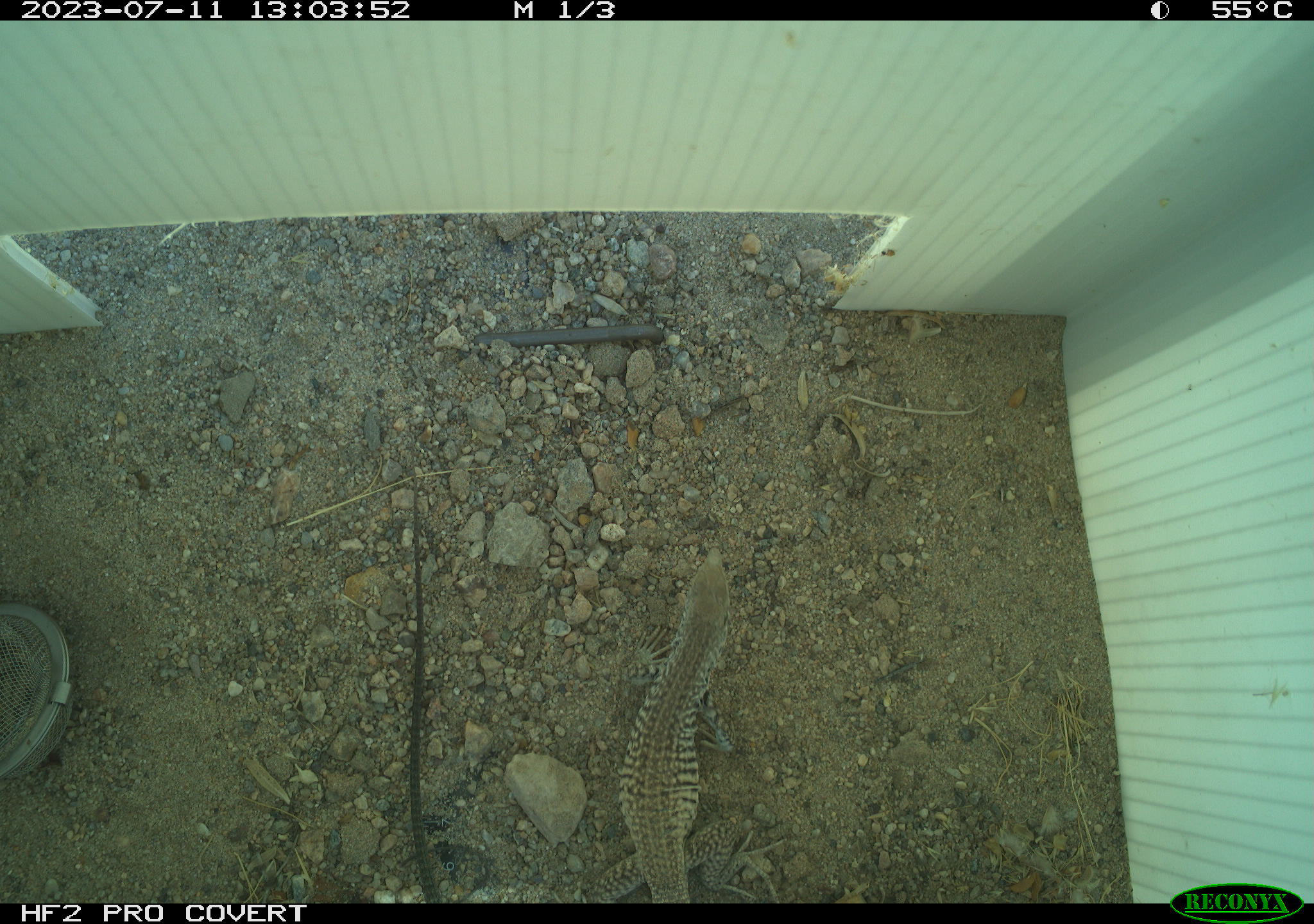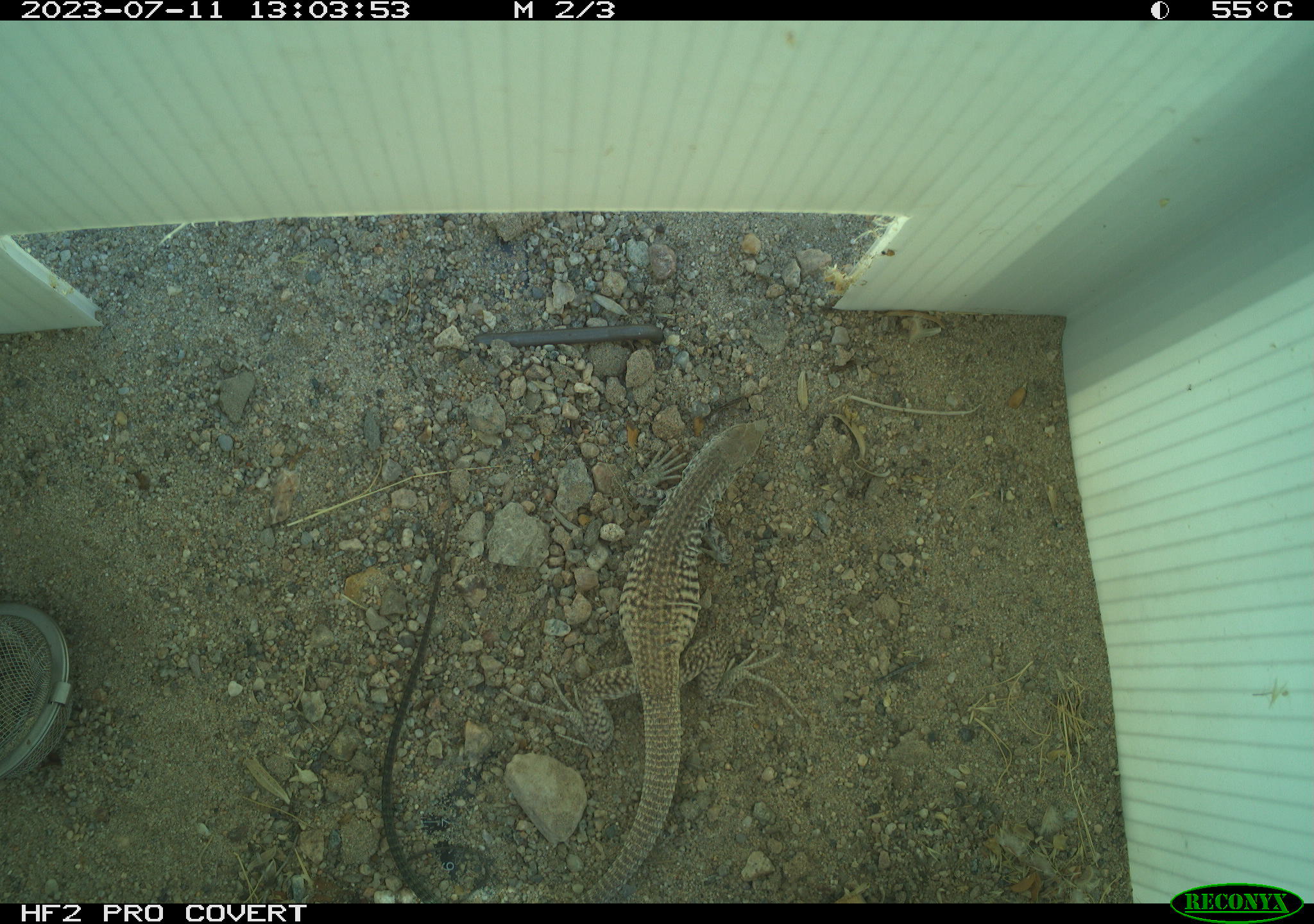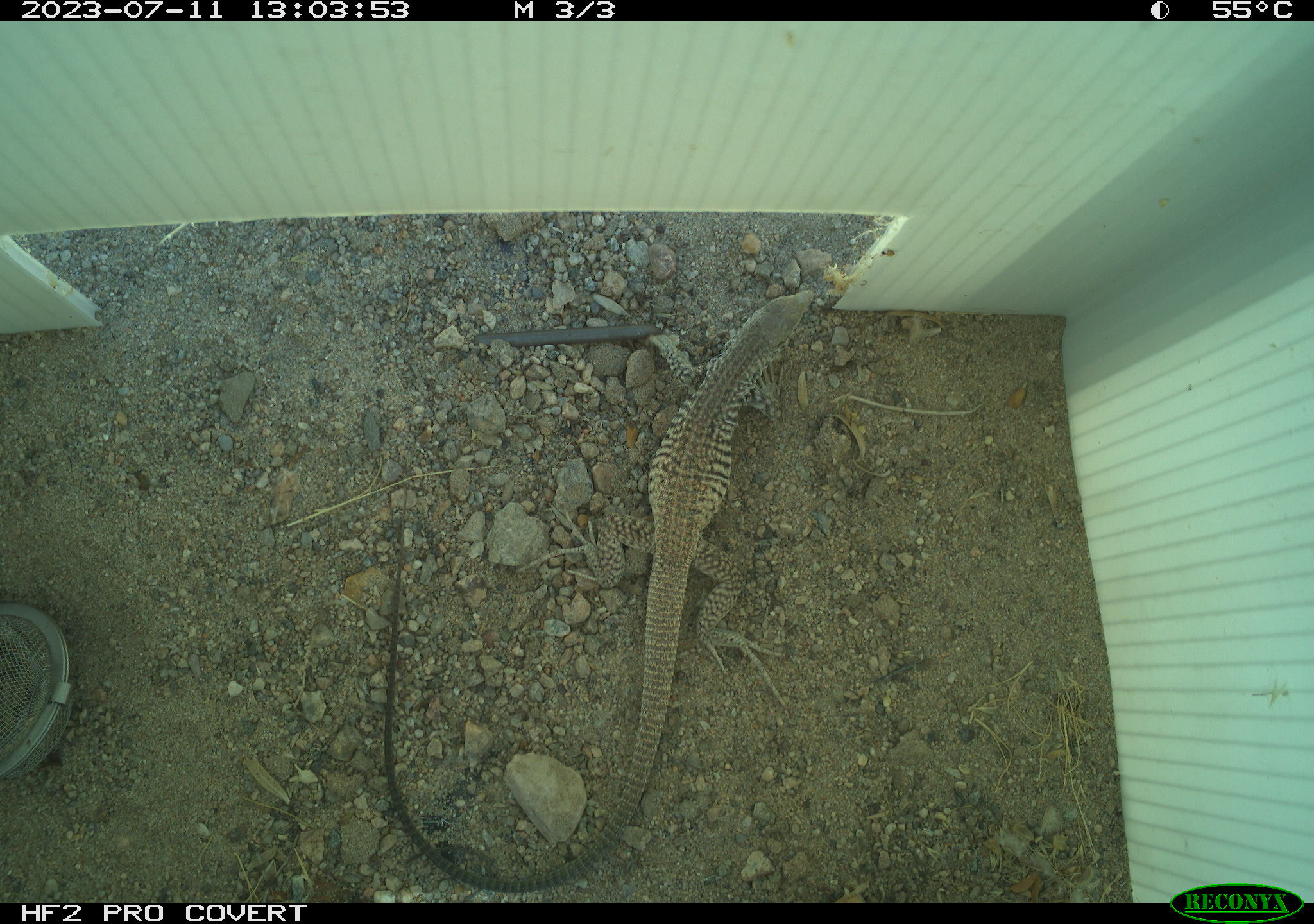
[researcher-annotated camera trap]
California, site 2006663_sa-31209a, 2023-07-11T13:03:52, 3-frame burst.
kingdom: Animalia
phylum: Chordata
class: Reptilia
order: Squamata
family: Teiidae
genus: Aspidoscelis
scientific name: Aspidoscelis tigris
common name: western whiptail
Western whiptail (Aspidoscelis tigris).